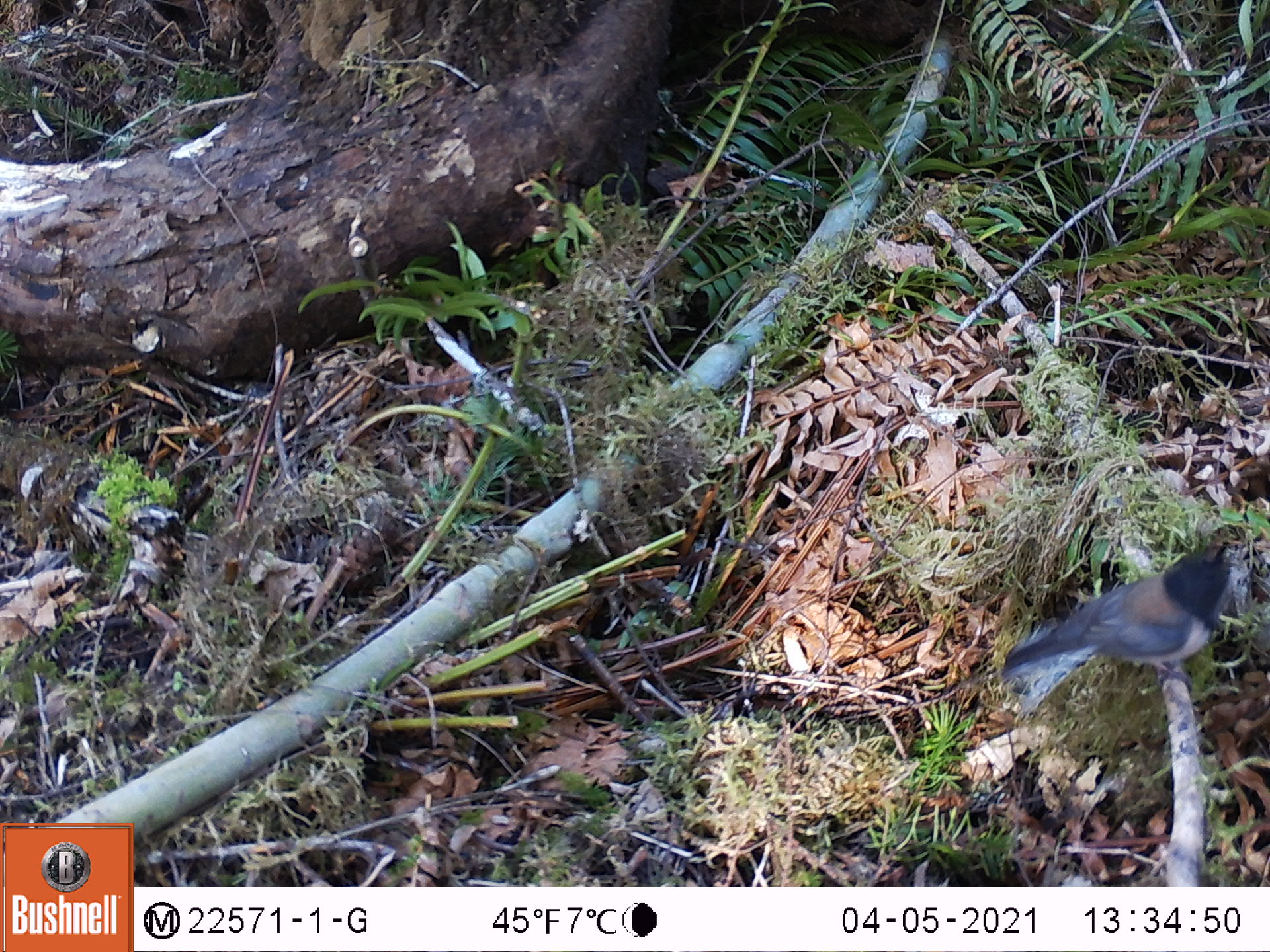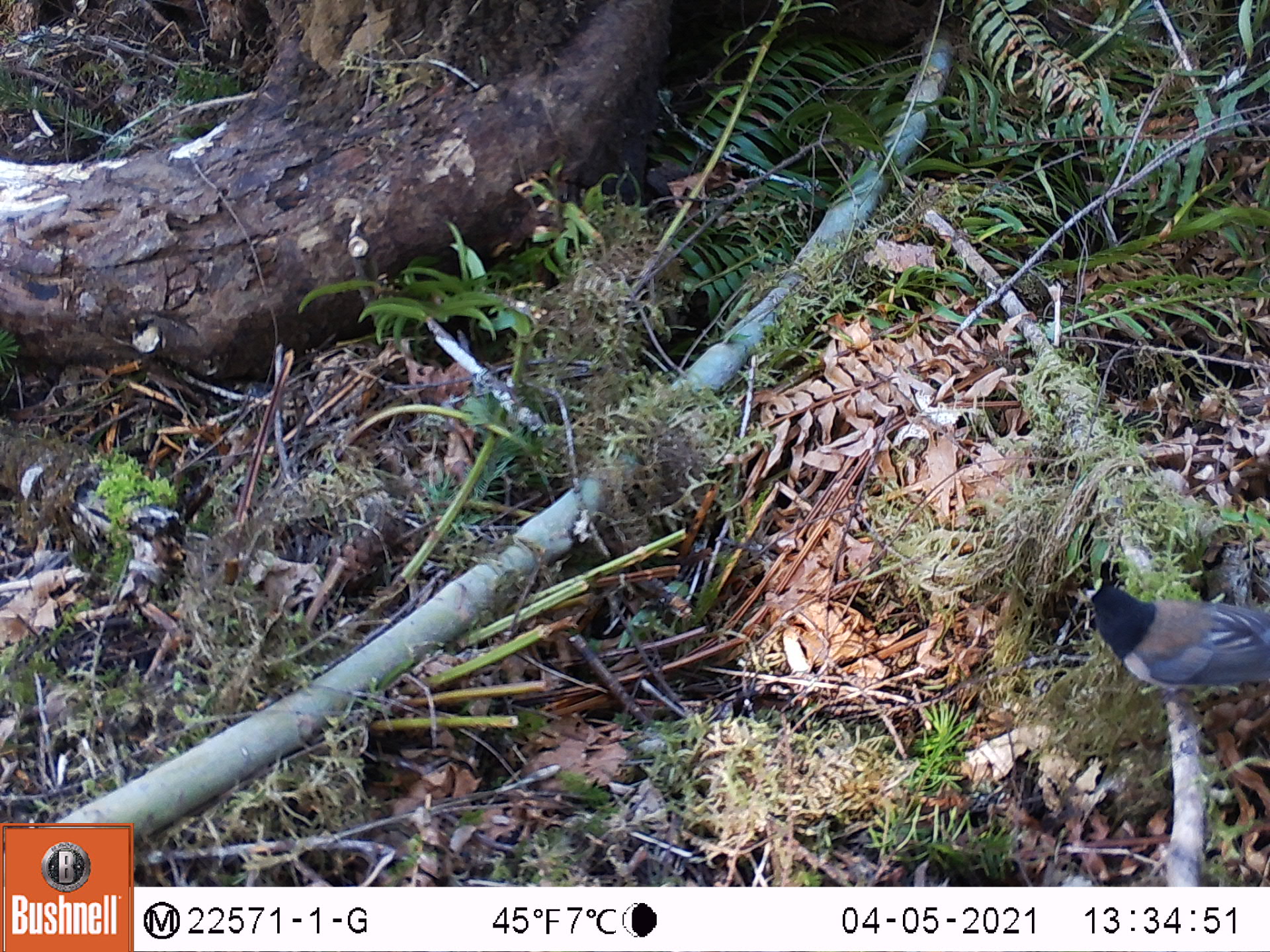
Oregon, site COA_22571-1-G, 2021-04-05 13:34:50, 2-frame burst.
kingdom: Animalia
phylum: Chordata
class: Aves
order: Passeriformes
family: Passerellidae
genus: Junco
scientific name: Junco hyemalis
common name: dark-eyed junco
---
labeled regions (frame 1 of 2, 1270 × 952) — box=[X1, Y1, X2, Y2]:
dark-eyed junco: box=[993, 533, 1249, 692]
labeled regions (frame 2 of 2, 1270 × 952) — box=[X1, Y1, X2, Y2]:
dark-eyed junco: box=[1071, 579, 1264, 704]